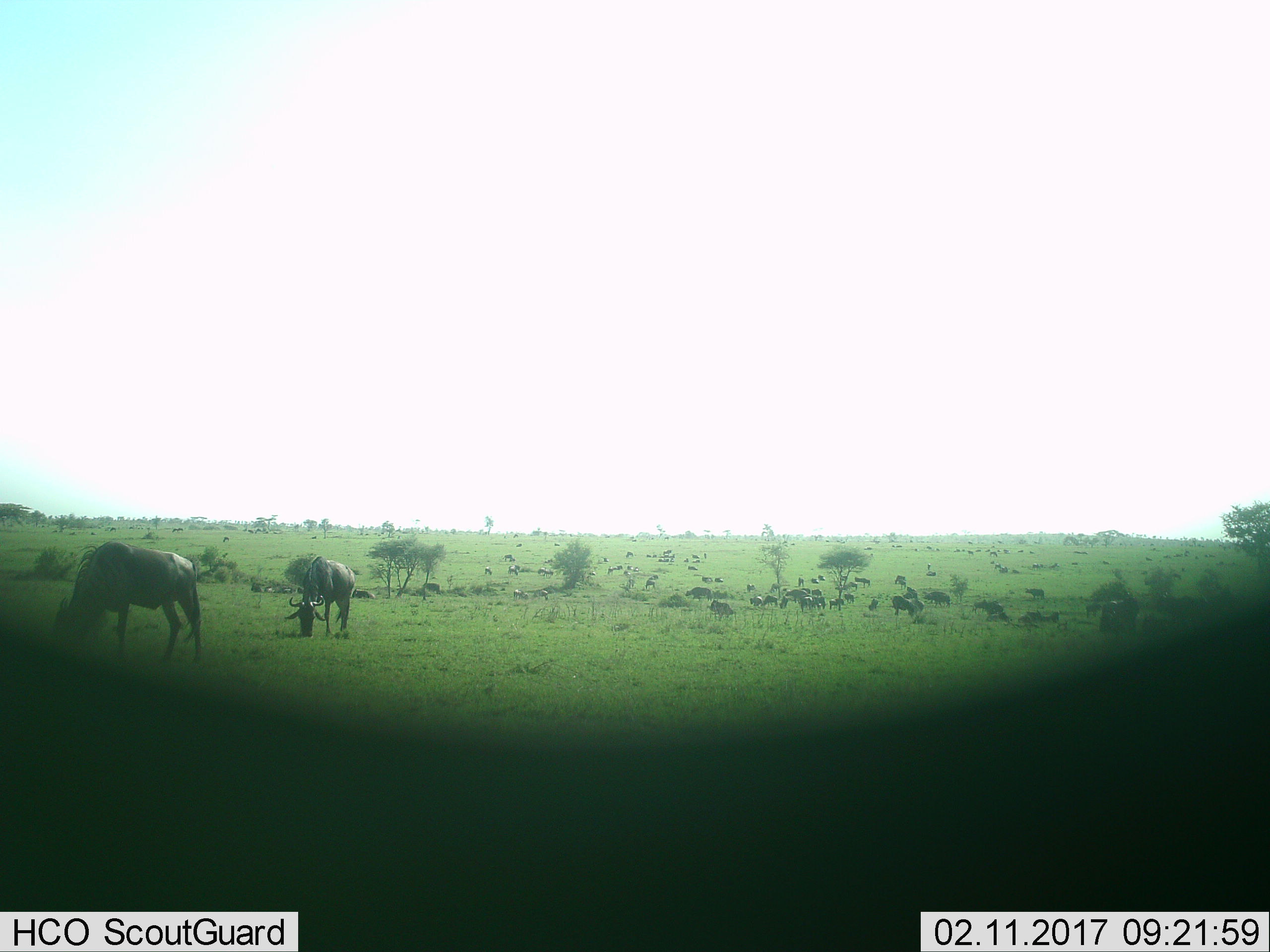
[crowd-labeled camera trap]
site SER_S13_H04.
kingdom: Animalia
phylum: Chordata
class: Mammalia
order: Artiodactyla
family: Bovidae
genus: Connochaetes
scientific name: Connochaetes taurinus taurinus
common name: blue wildebeest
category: wildebeestblue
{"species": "wildebeestblue (blue wildebeest) (Connochaetes taurinus taurinus)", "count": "51+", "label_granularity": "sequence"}